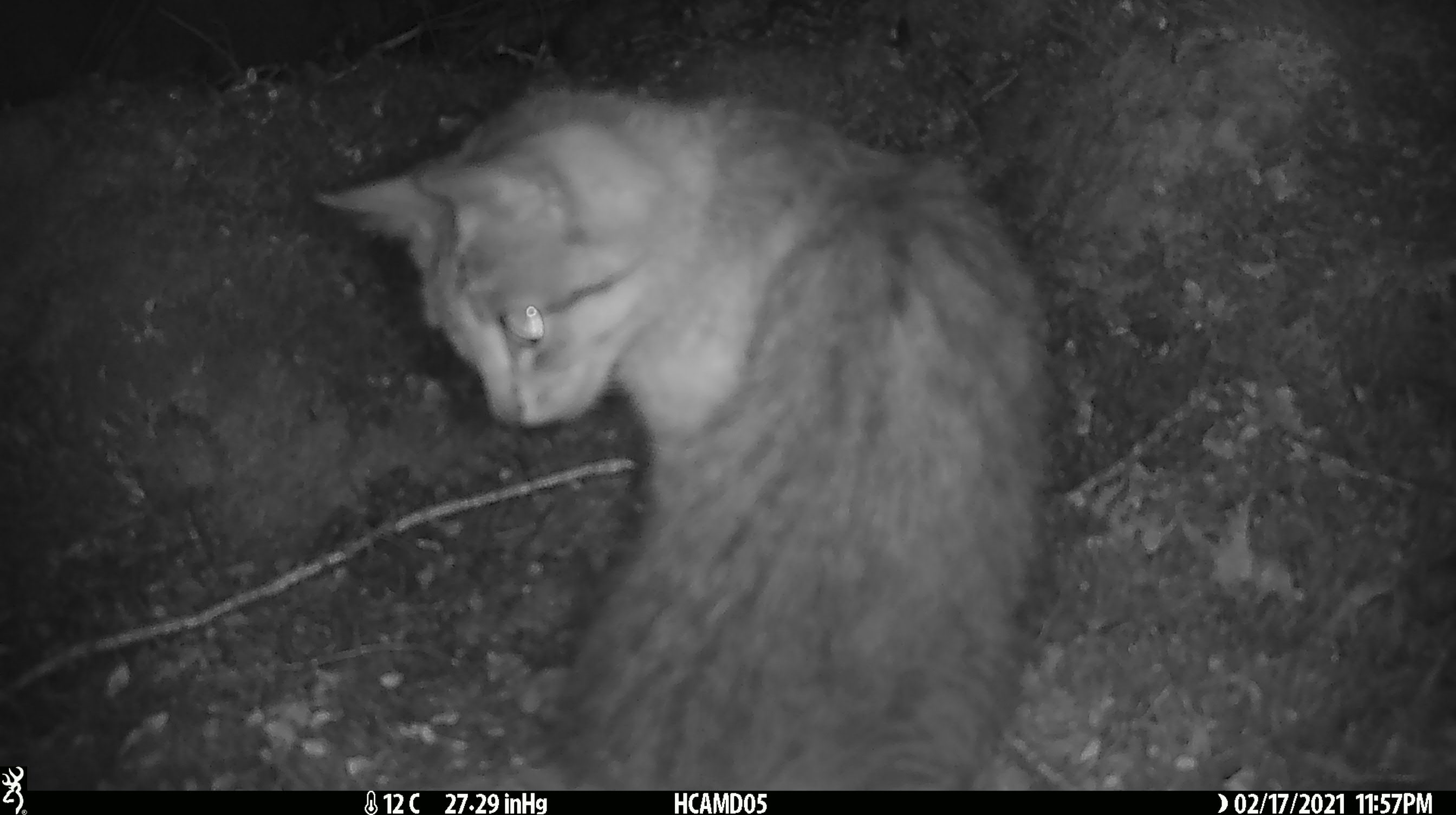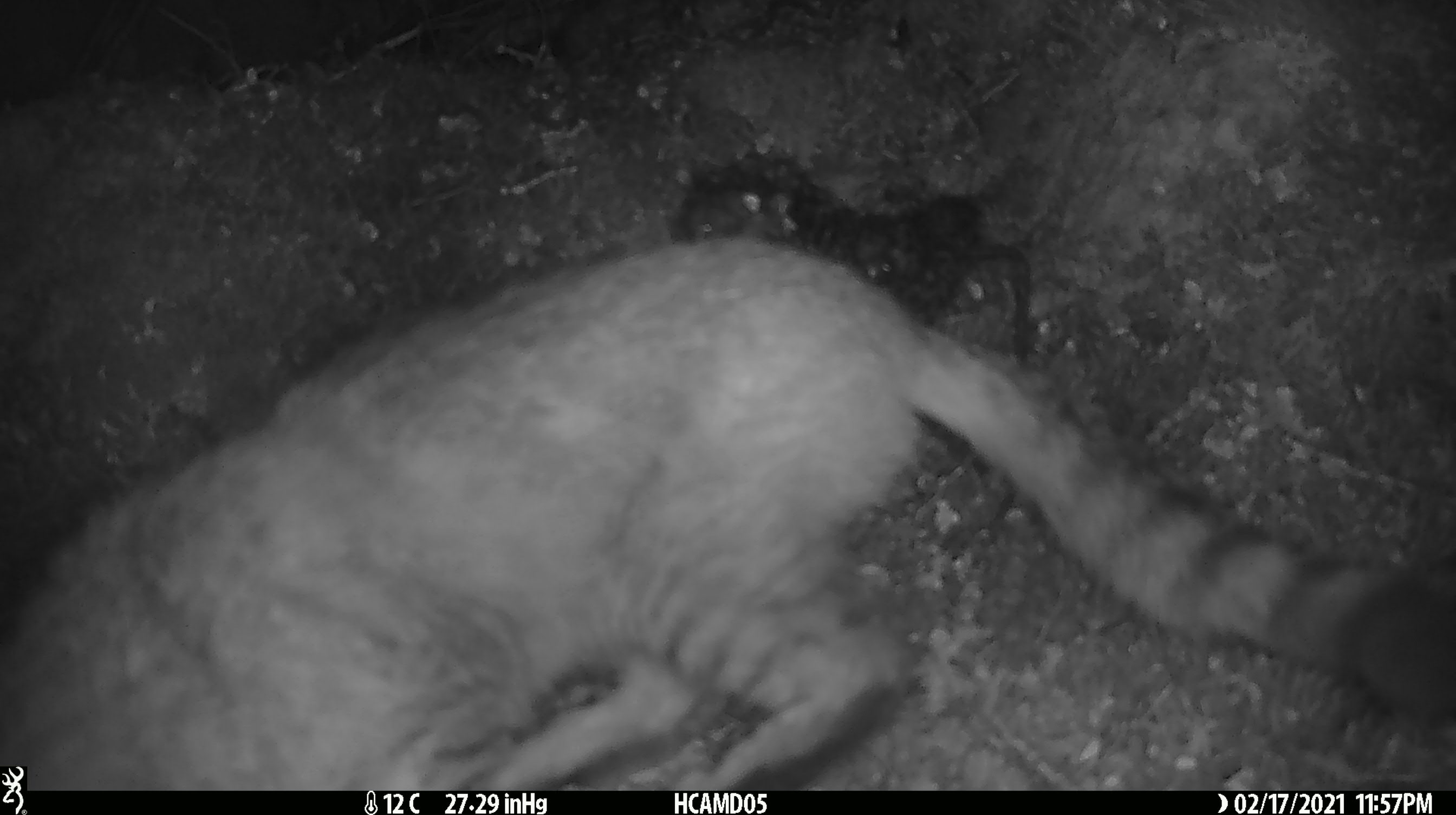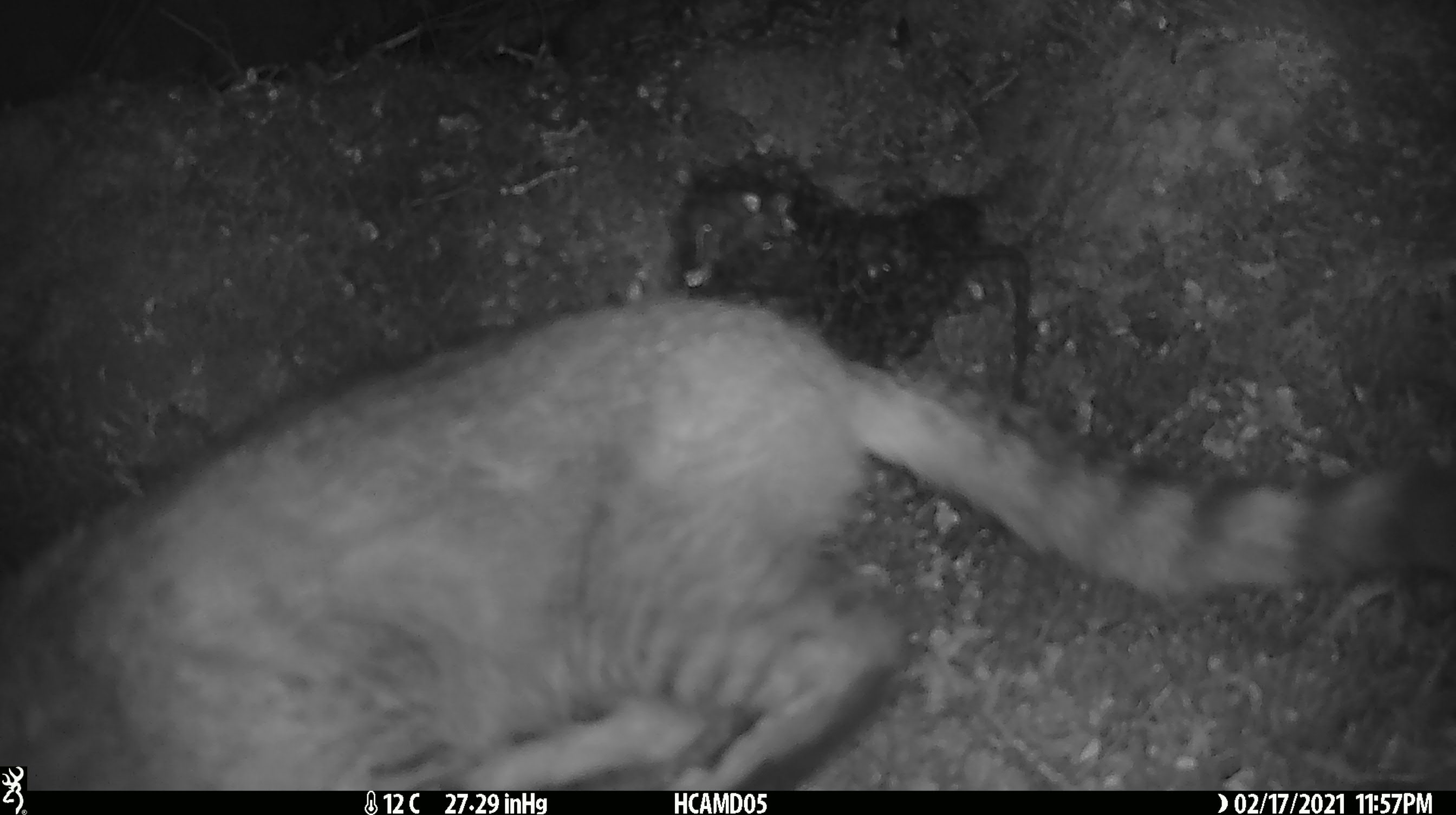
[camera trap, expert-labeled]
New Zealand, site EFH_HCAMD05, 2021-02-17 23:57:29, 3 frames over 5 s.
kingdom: Animalia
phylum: Chordata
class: Mammalia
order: Carnivora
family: Felidae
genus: Felis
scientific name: Felis catus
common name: domestic cat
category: cat